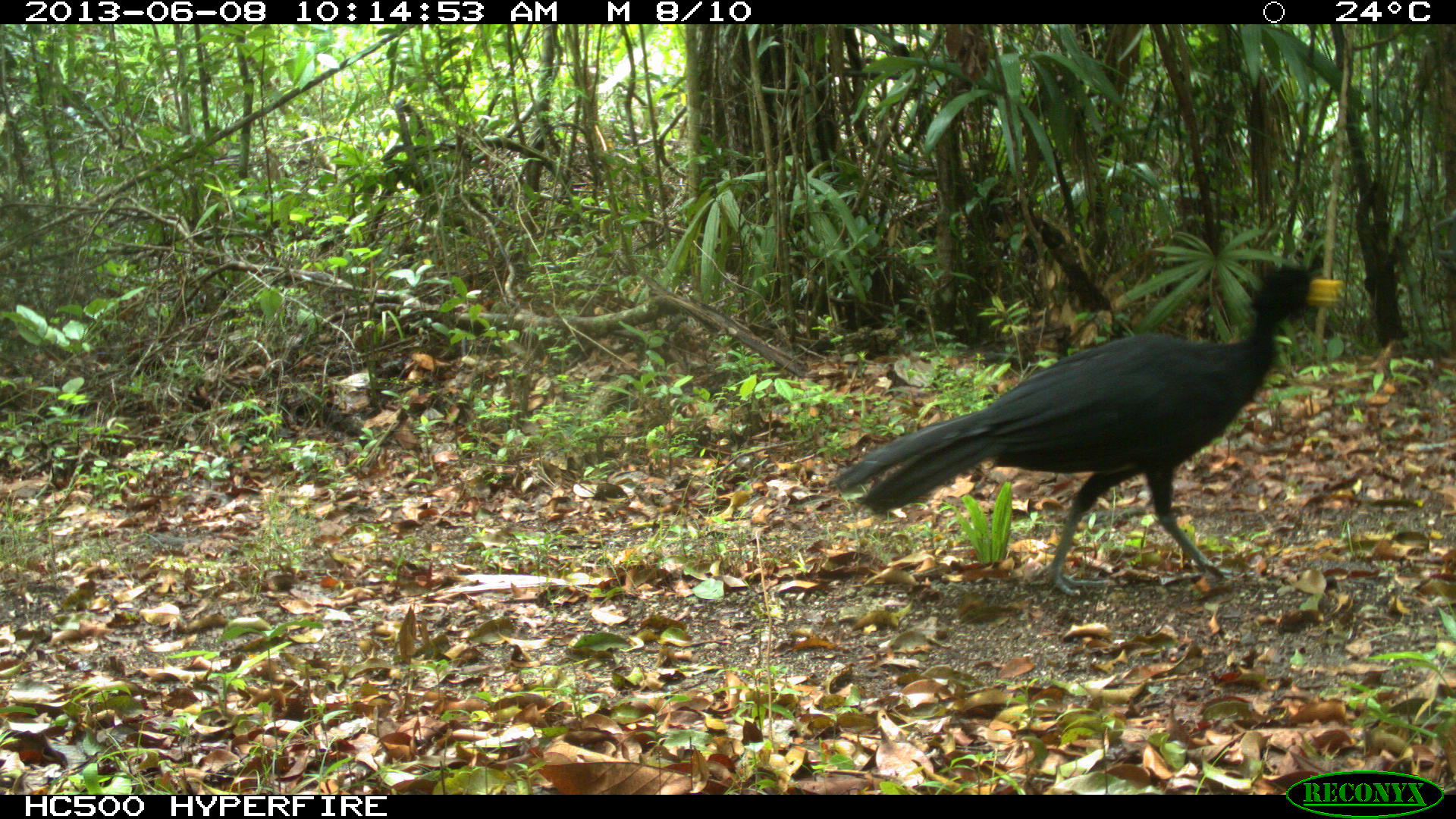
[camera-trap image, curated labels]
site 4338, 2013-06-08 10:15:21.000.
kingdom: Animalia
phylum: Chordata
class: Aves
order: Galliformes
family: Cracidae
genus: Crax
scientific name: Crax rubra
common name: great curassow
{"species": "Crax rubra (great curassow)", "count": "1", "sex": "male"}